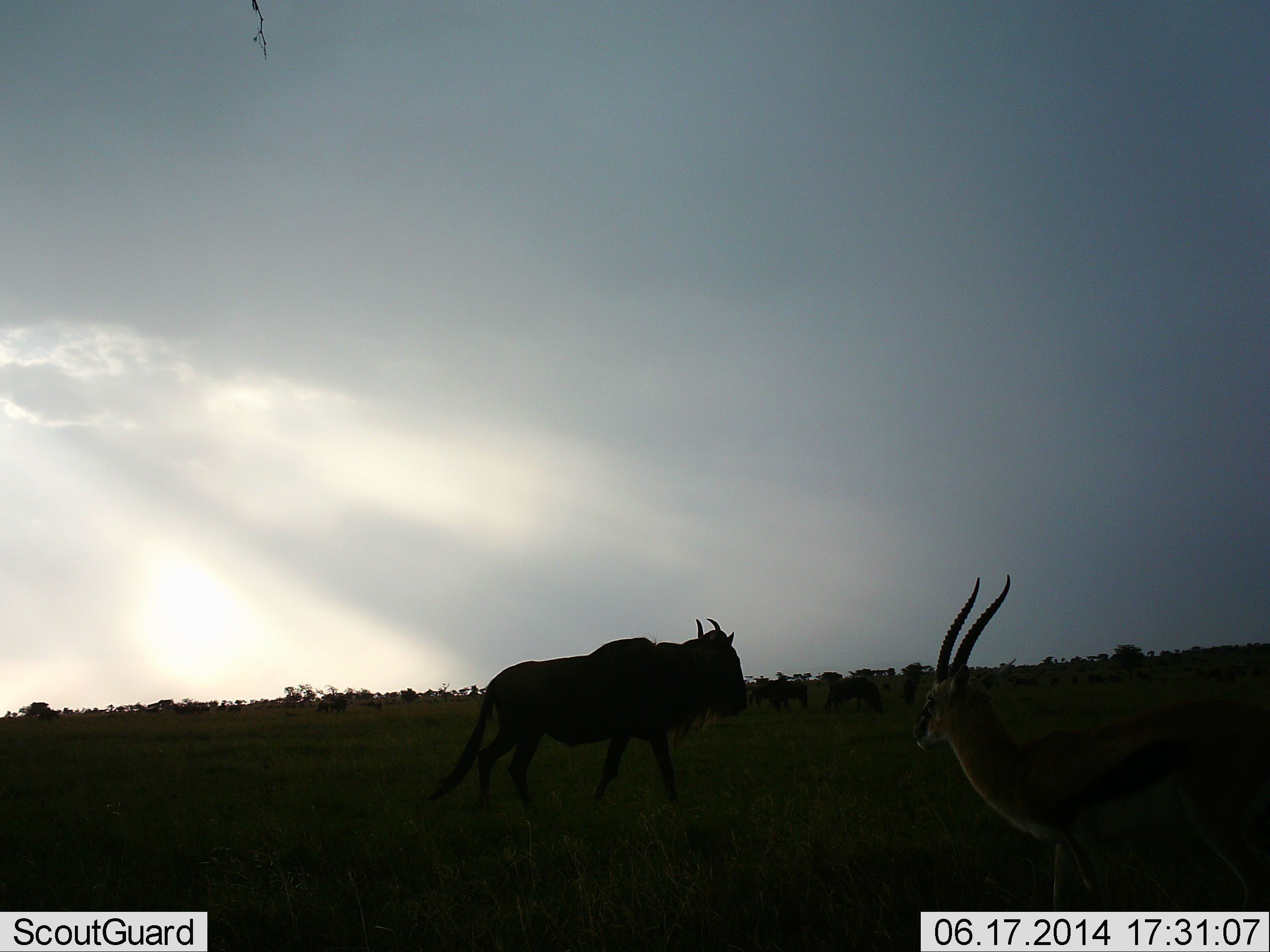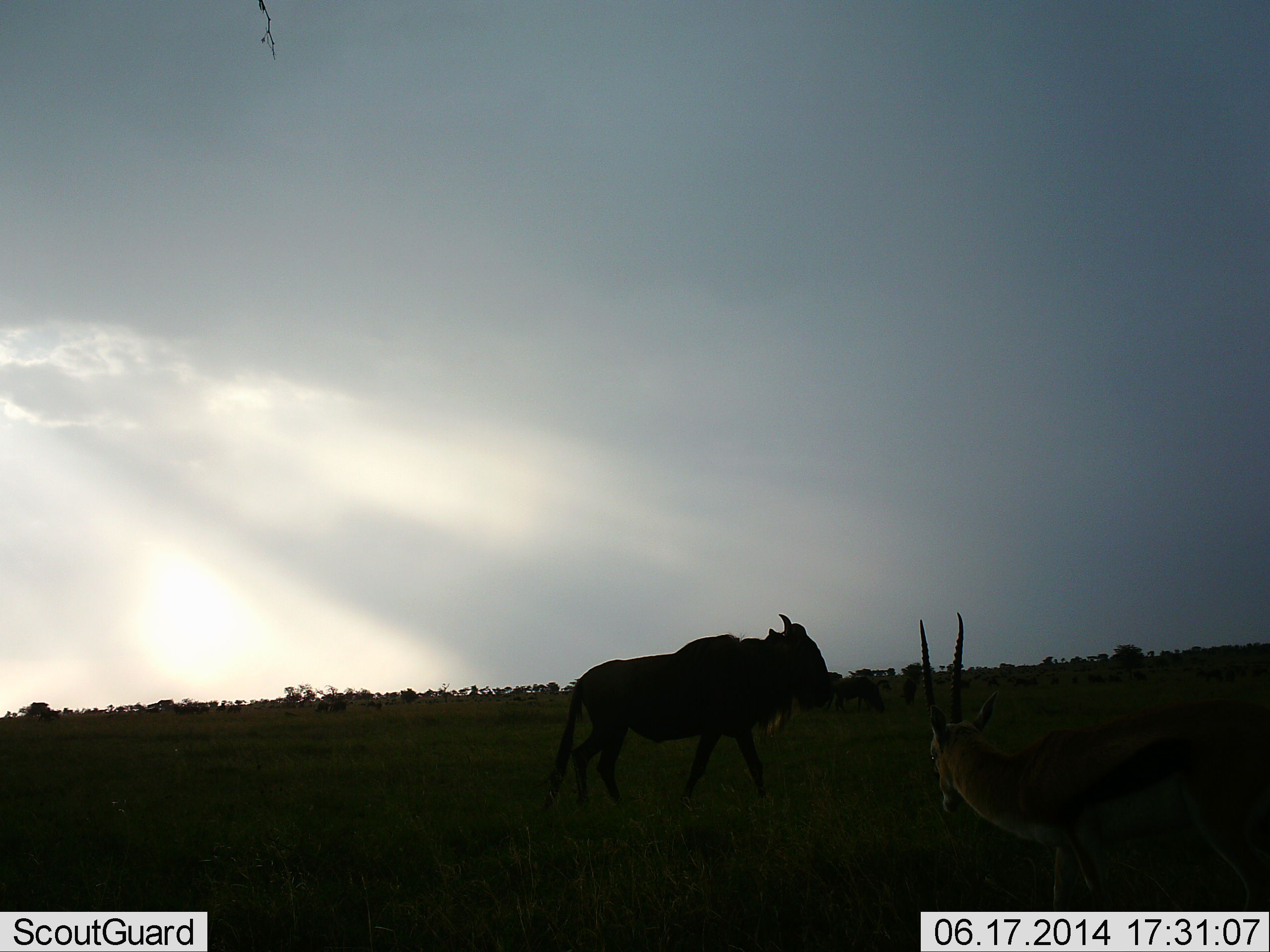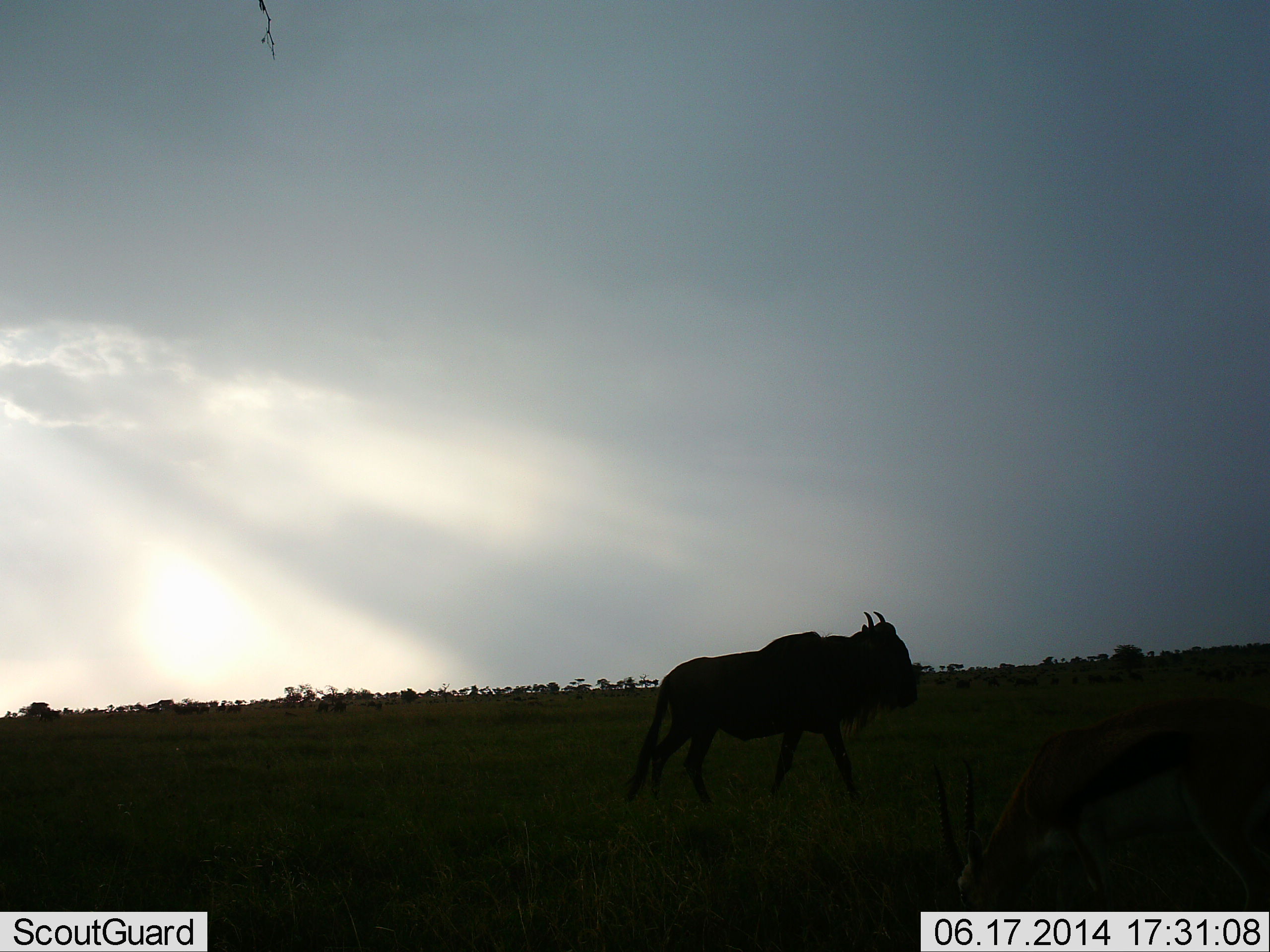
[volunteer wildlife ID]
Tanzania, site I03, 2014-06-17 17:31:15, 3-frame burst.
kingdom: Animalia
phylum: Chordata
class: Mammalia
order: Artiodactyla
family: Bovidae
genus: Eudorcas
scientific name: Eudorcas thomsonii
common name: thomson's gazelle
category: gazellethomsons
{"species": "gazellethomsons (thomson's gazelle) (Eudorcas thomsonii)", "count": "1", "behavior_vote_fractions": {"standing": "80%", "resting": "10%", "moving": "10%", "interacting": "10%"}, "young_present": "0%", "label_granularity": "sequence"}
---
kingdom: Animalia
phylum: Chordata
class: Mammalia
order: Artiodactyla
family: Bovidae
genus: Connochaetes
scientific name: Connochaetes taurinus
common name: blue wildebeest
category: wildebeest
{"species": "wildebeest (blue wildebeest) (Connochaetes taurinus)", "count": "4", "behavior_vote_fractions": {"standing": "45%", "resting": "0%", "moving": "82%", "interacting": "0%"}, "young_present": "0%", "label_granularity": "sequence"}